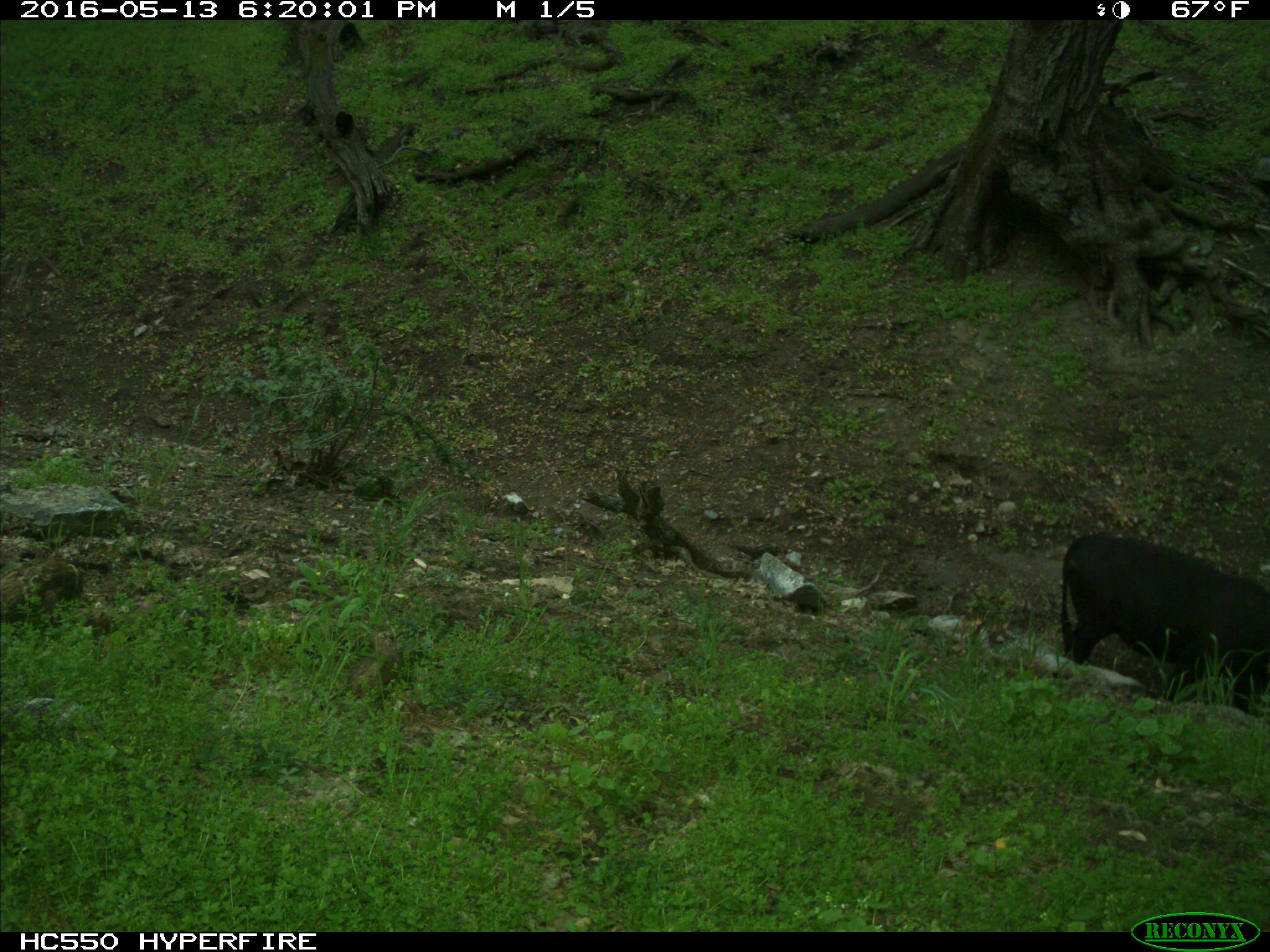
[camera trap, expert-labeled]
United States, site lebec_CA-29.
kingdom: Animalia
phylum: Chordata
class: Mammalia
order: Artiodactyla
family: Bovidae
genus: Bos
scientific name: Bos taurus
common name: domestic cow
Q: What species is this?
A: Bos taurus (domestic cow).